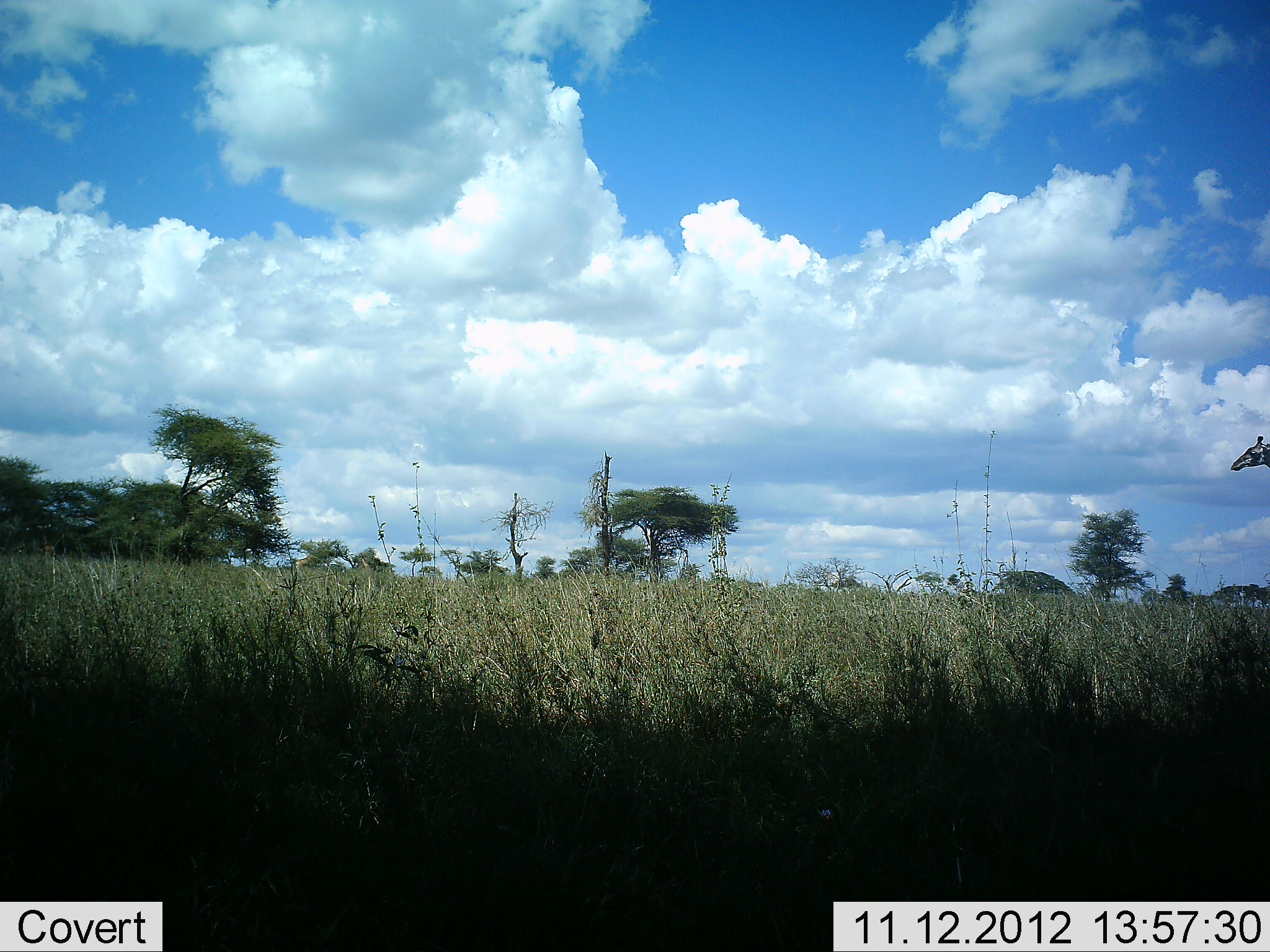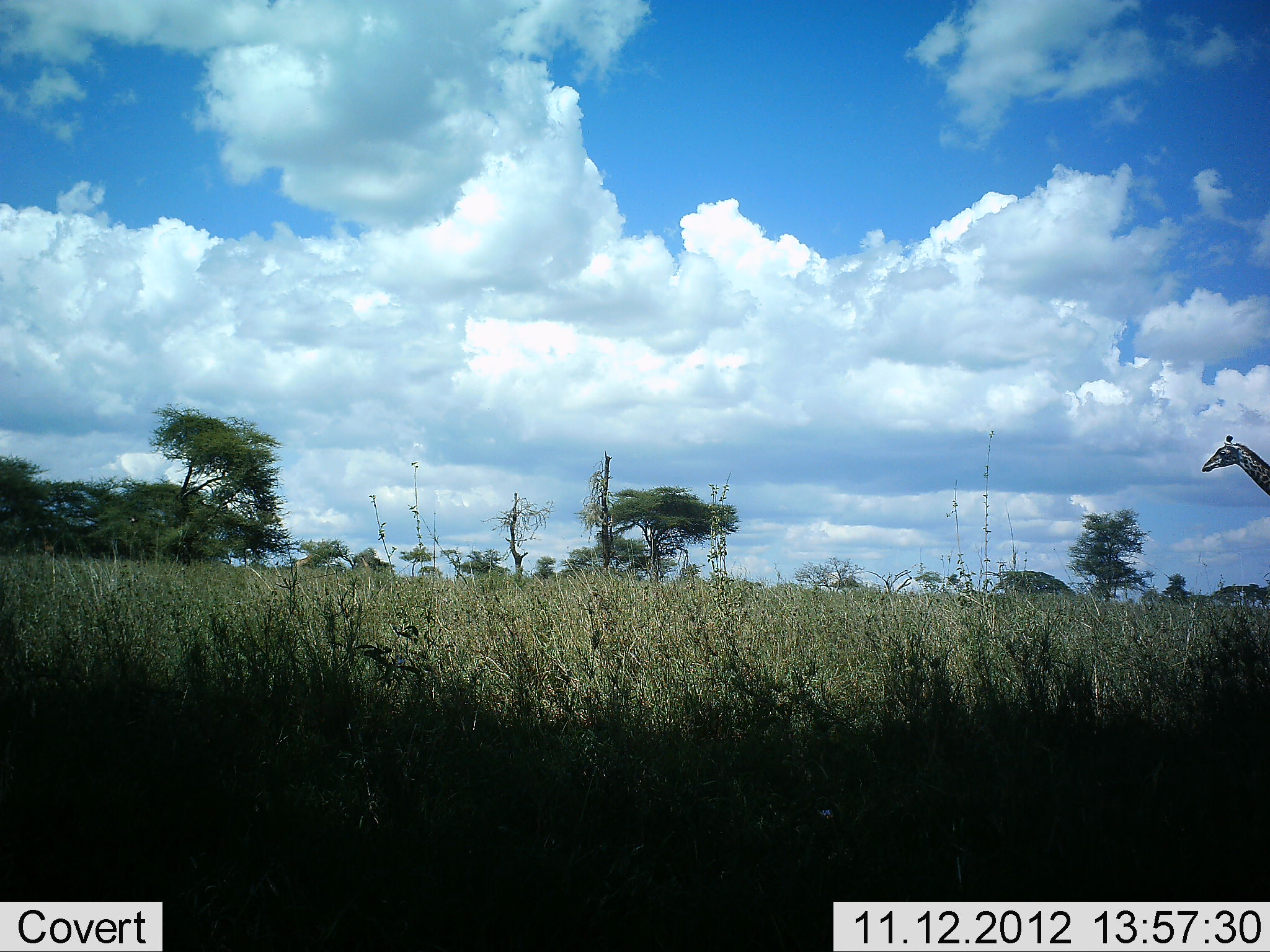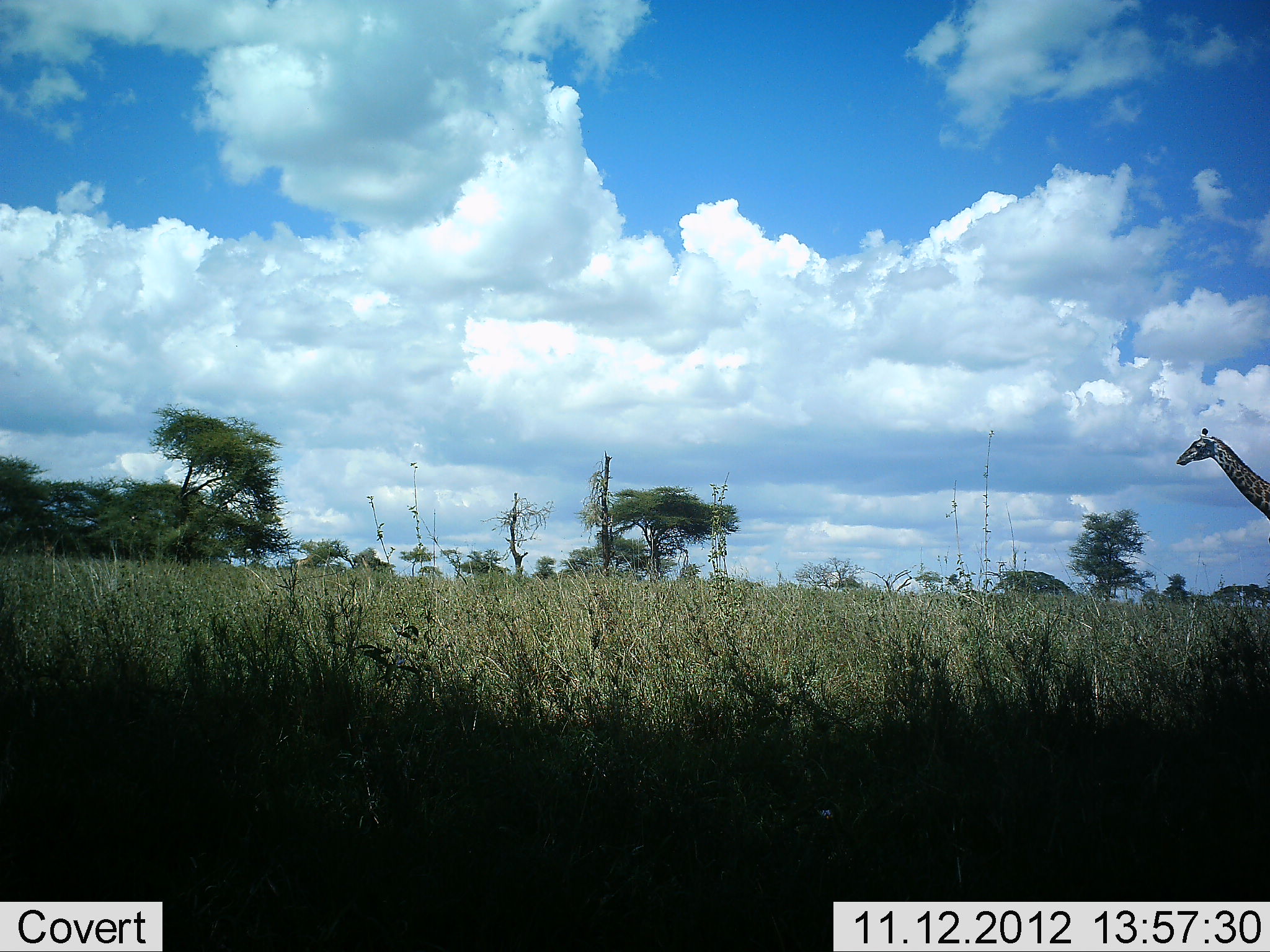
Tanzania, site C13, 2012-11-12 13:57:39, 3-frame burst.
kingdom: Animalia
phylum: Chordata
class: Mammalia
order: Artiodactyla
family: Giraffidae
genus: Giraffa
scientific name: Giraffa camelopardalis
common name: giraffe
Giraffe (Giraffa camelopardalis), count 1. Behavior (volunteer vote fractions): standing 10%, resting 0%, moving 90%, interacting 0%. Young present (vote fraction): 0%. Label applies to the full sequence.